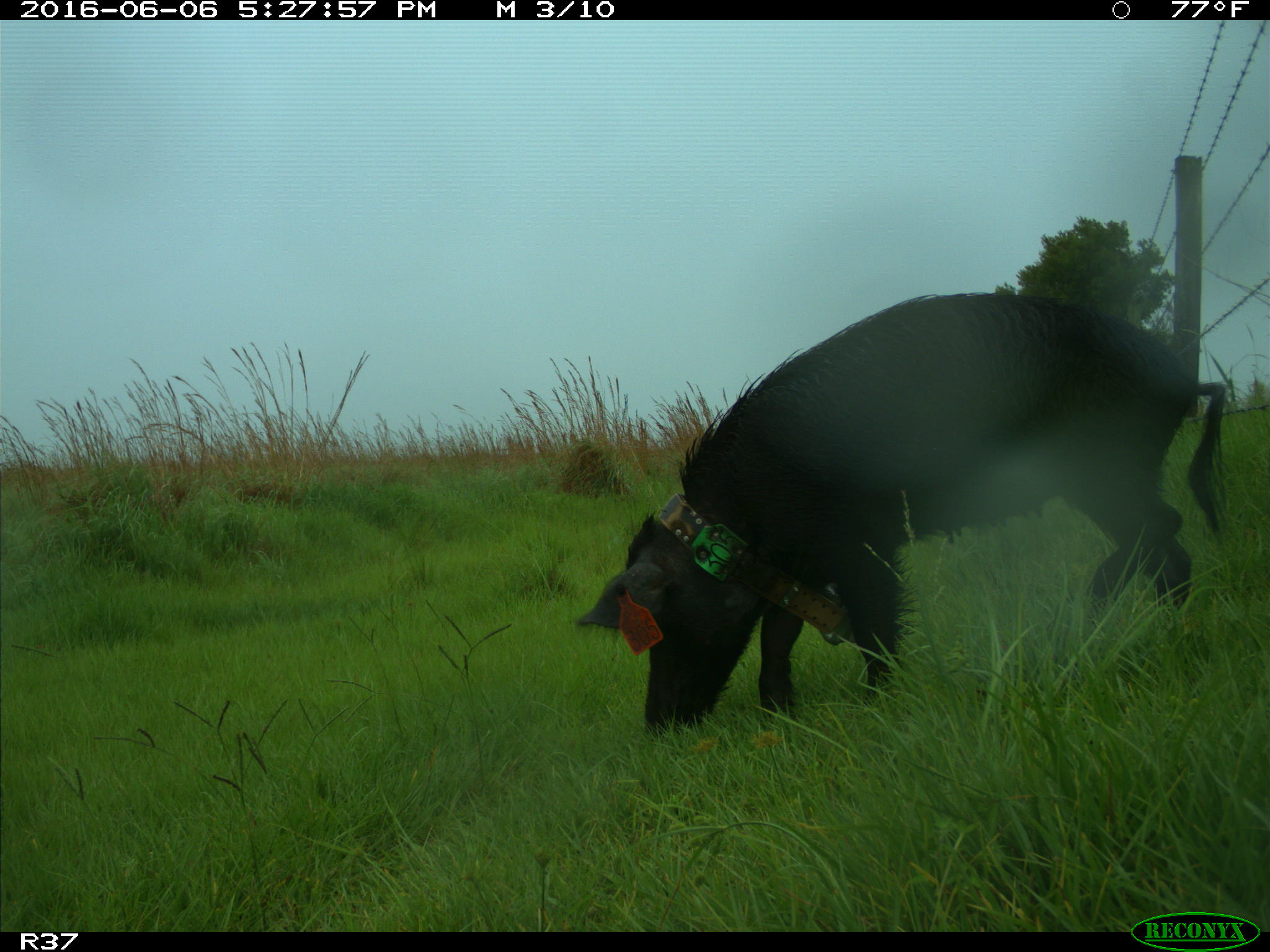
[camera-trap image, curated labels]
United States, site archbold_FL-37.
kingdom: Animalia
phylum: Chordata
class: Mammalia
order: Artiodactyla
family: Suidae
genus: Sus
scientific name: Sus scrofa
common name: wild boar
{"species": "Sus scrofa (wild boar)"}